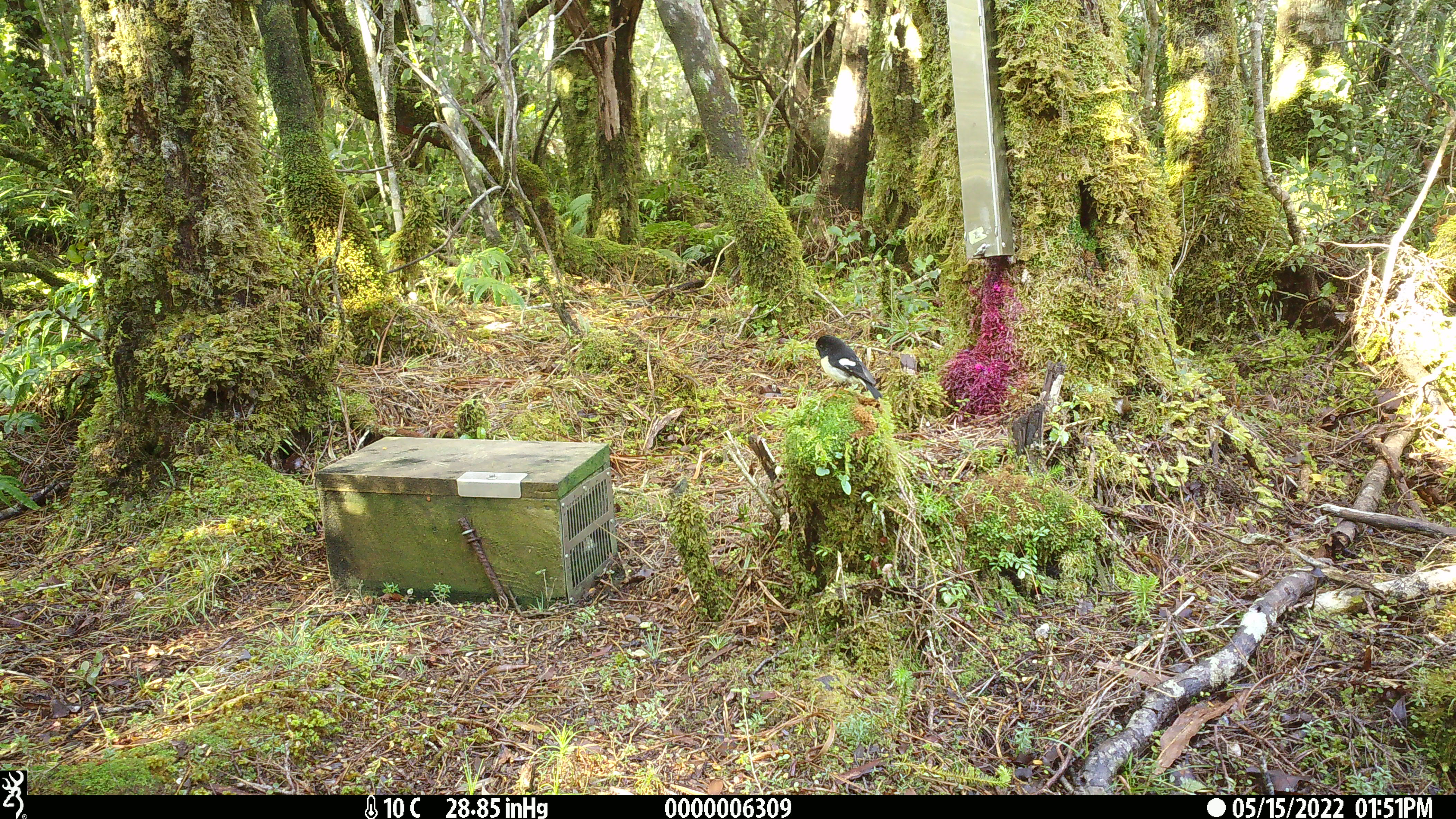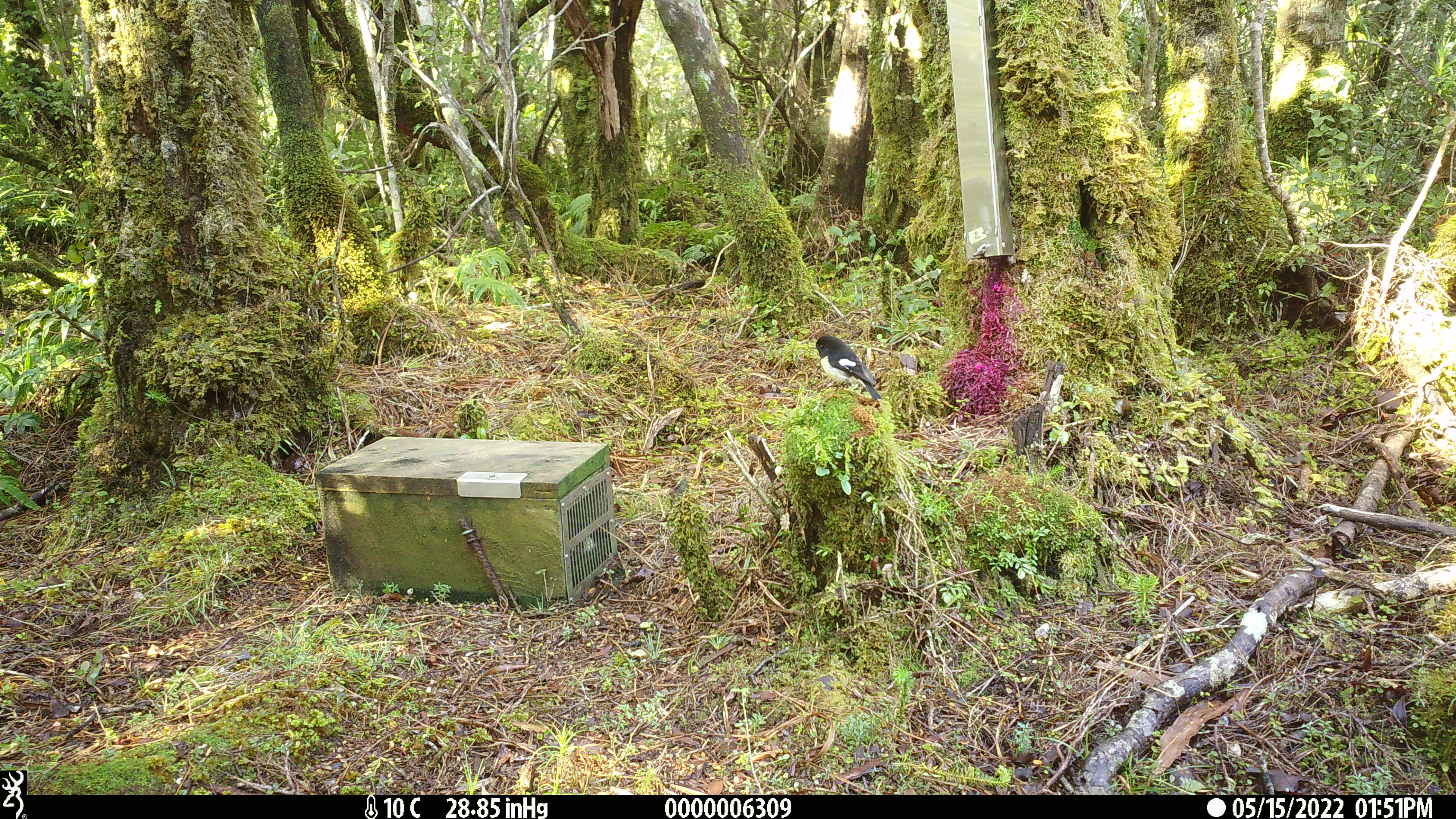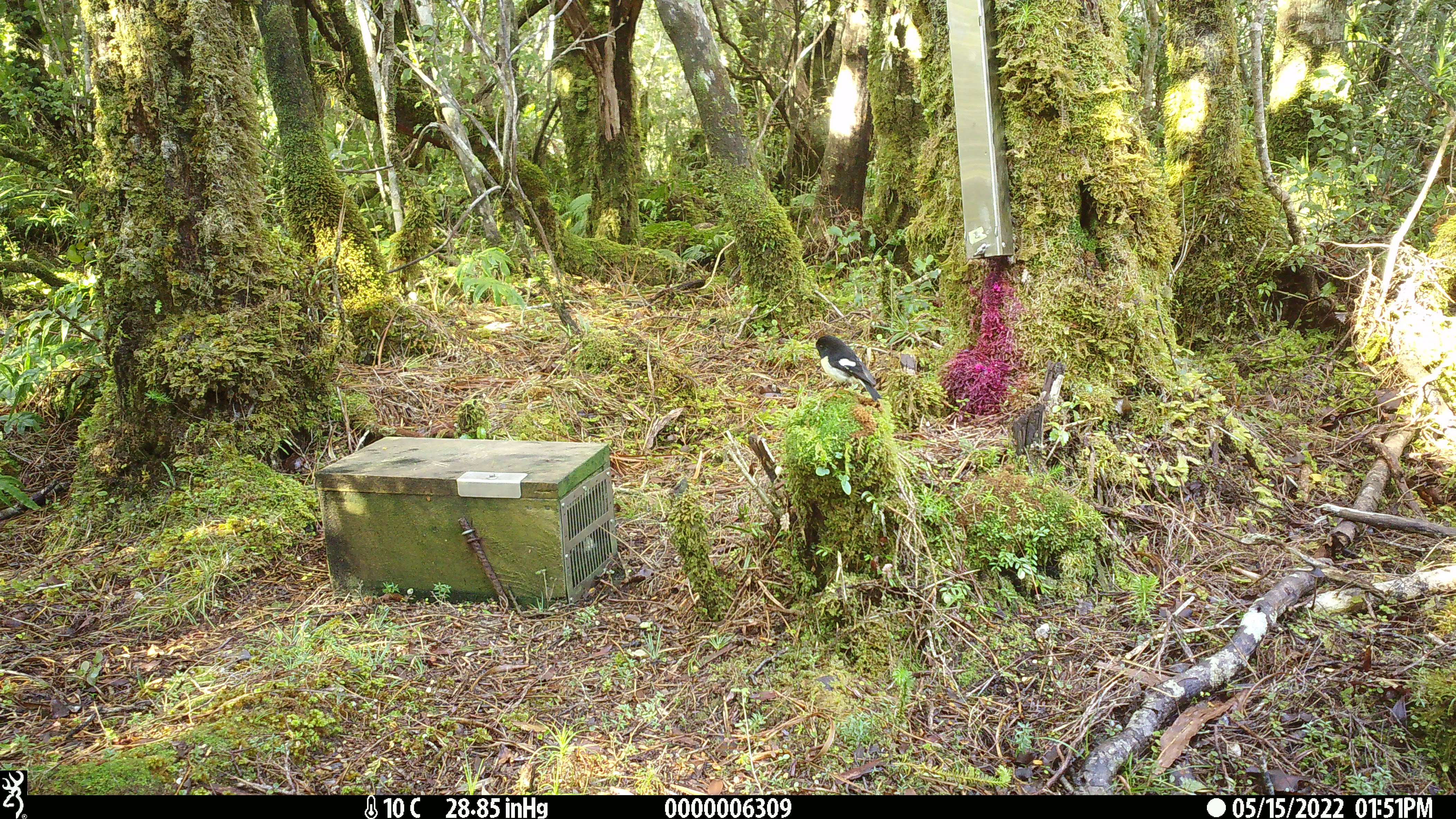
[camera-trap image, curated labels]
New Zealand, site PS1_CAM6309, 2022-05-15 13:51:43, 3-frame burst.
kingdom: Animalia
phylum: Chordata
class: Aves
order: Passeriformes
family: Petroicidae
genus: Petroica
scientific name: Petroica macrocephala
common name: tomtit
Tomtit (Petroica macrocephala).